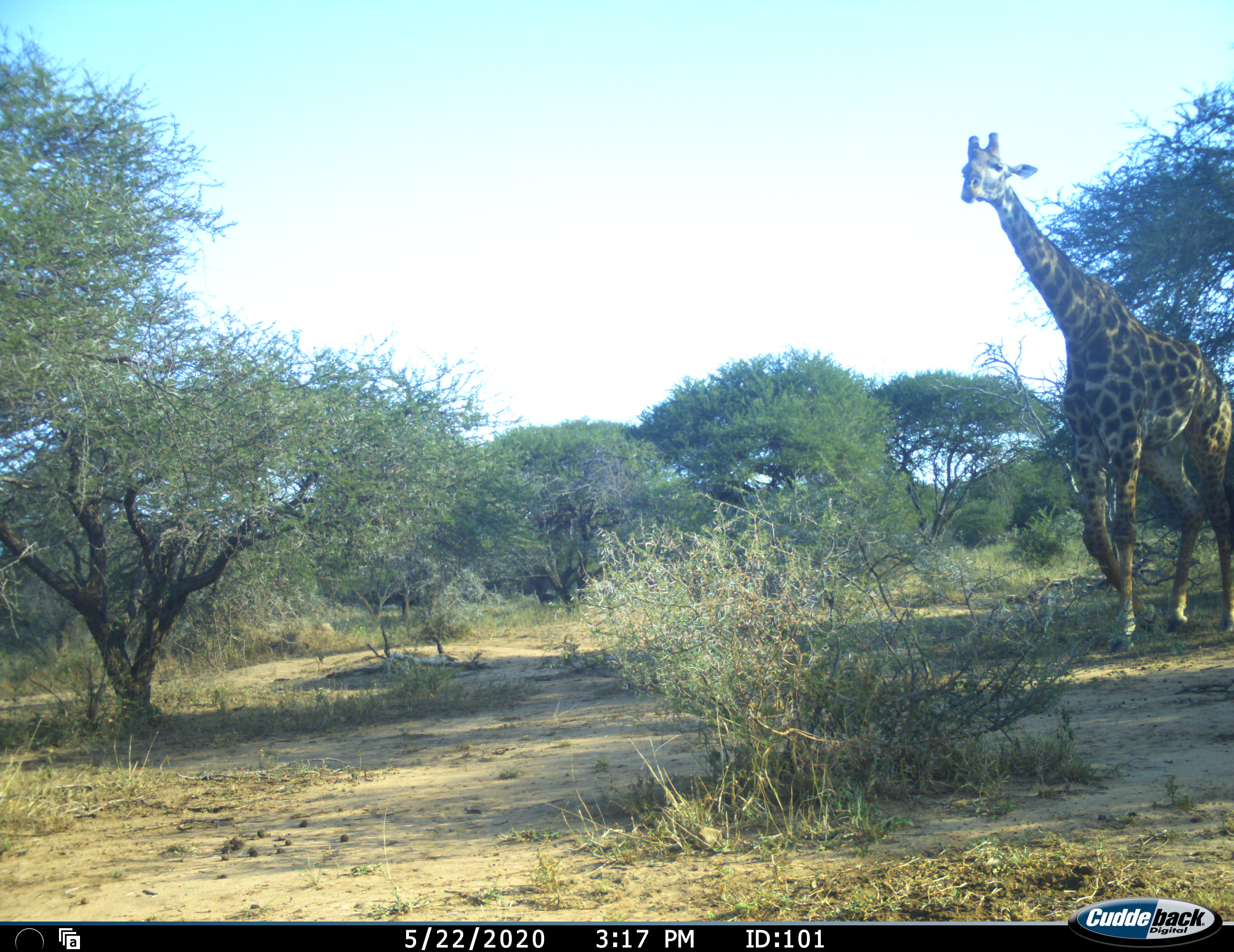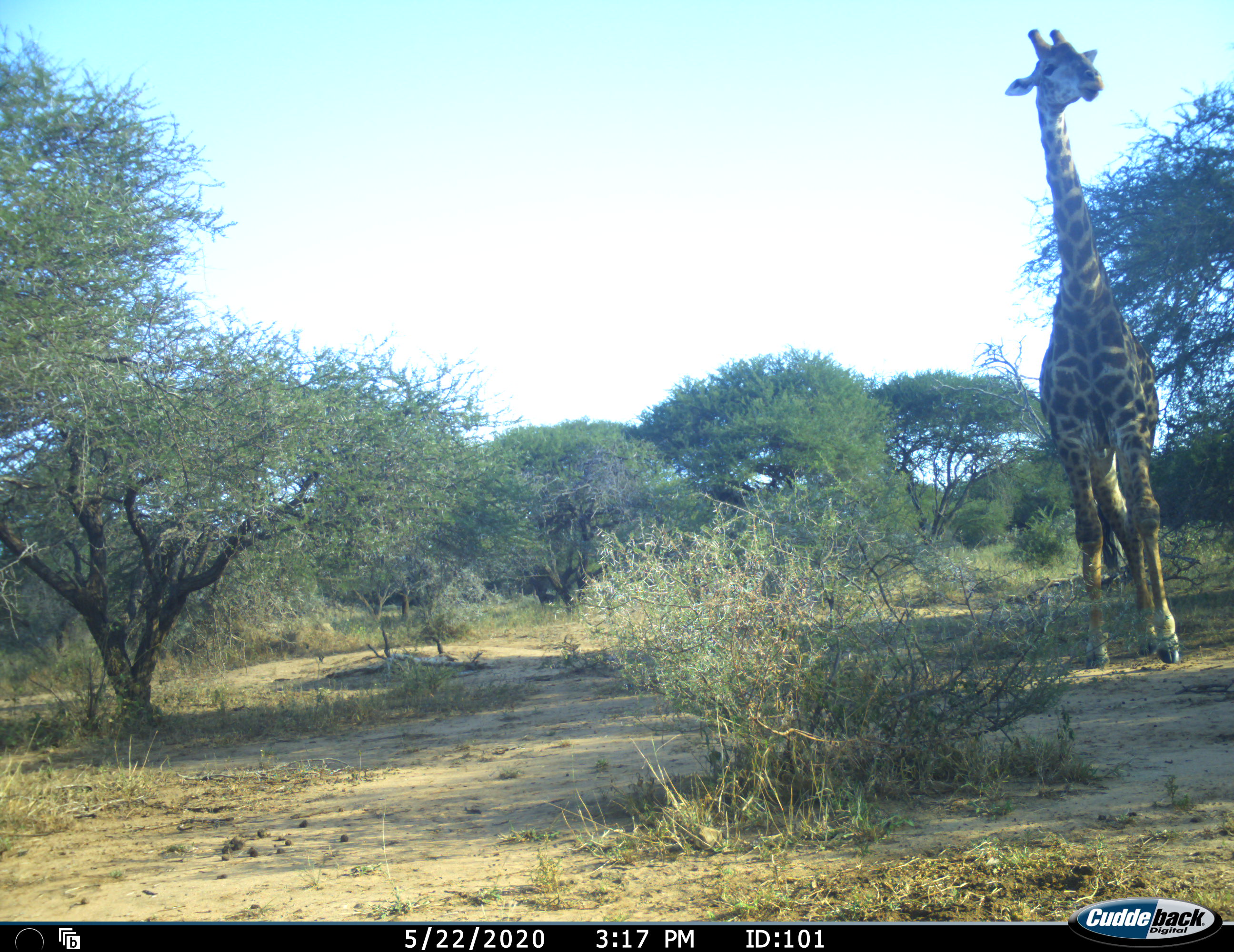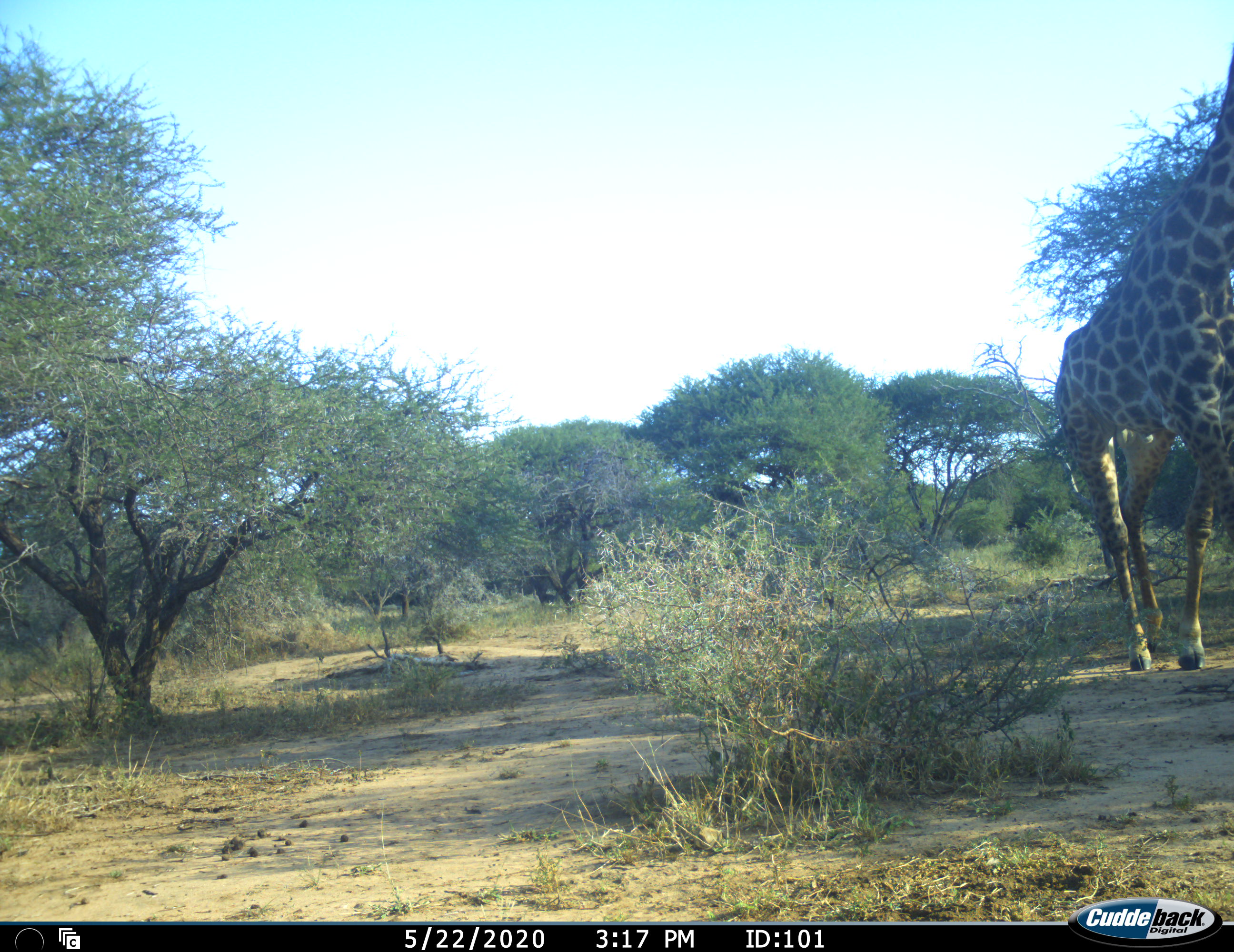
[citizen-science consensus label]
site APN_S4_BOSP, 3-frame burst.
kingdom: Animalia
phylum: Chordata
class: Mammalia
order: Artiodactyla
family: Giraffidae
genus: Giraffa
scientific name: Giraffa camelopardalis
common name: giraffe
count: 1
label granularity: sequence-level